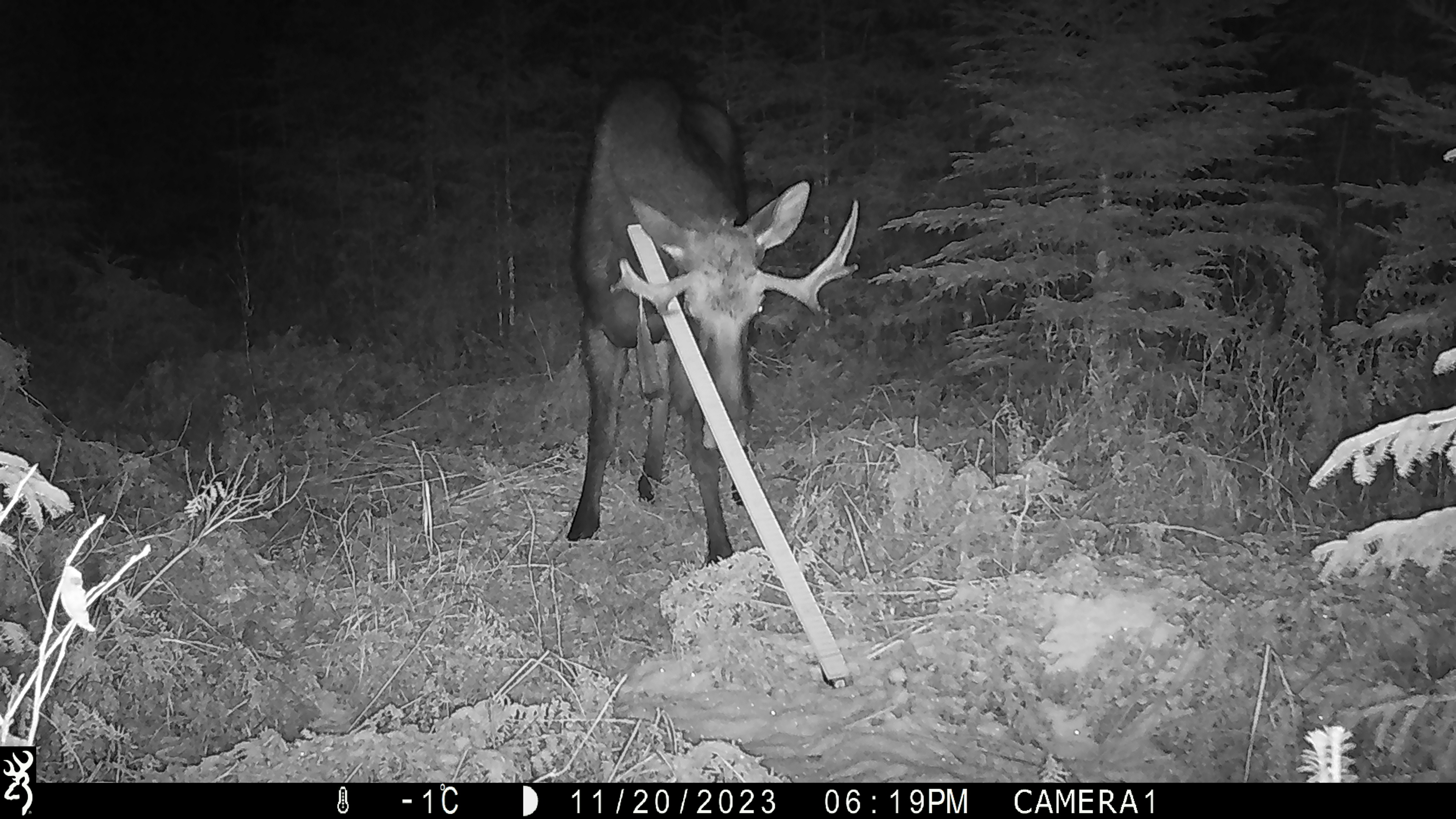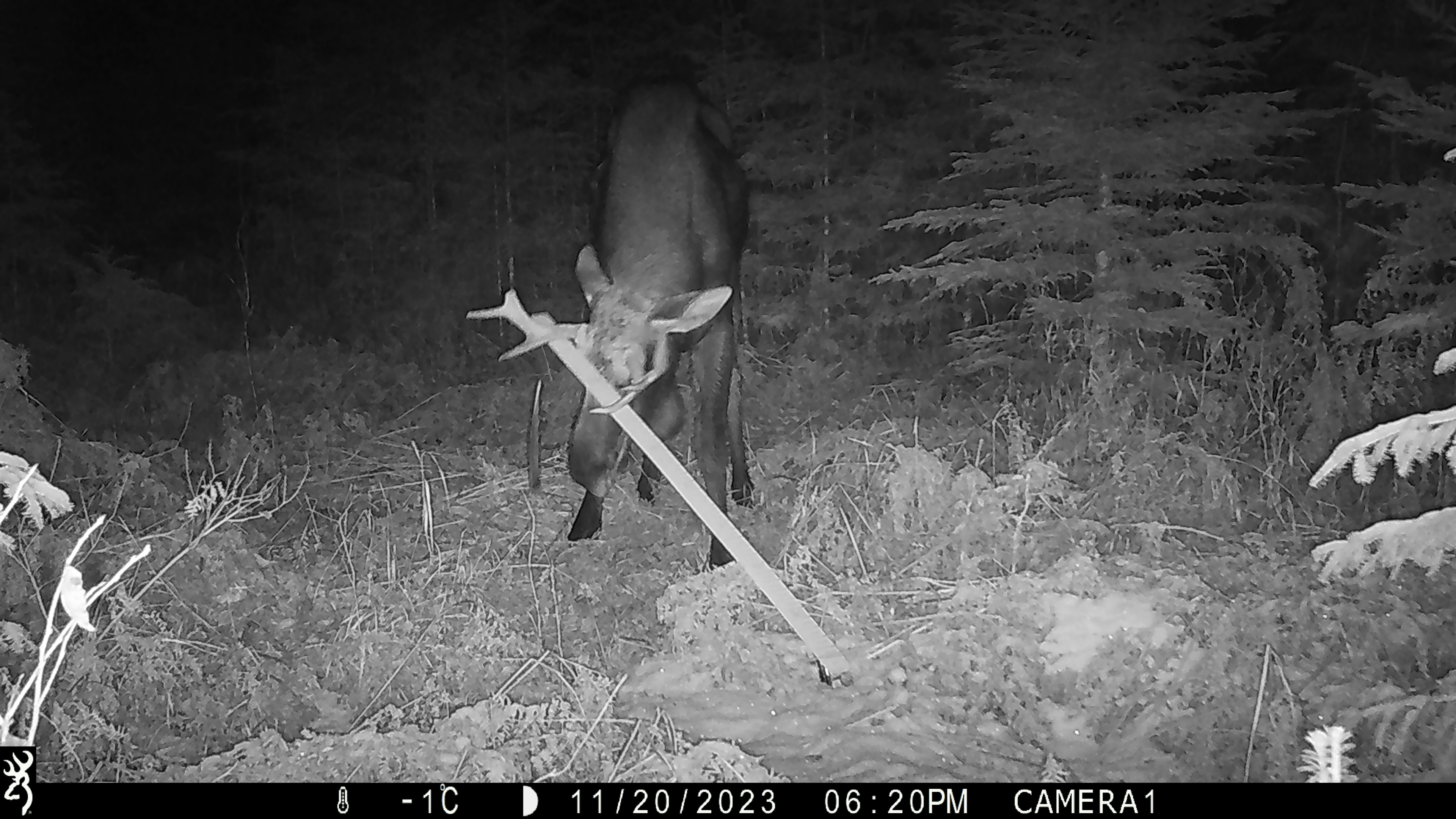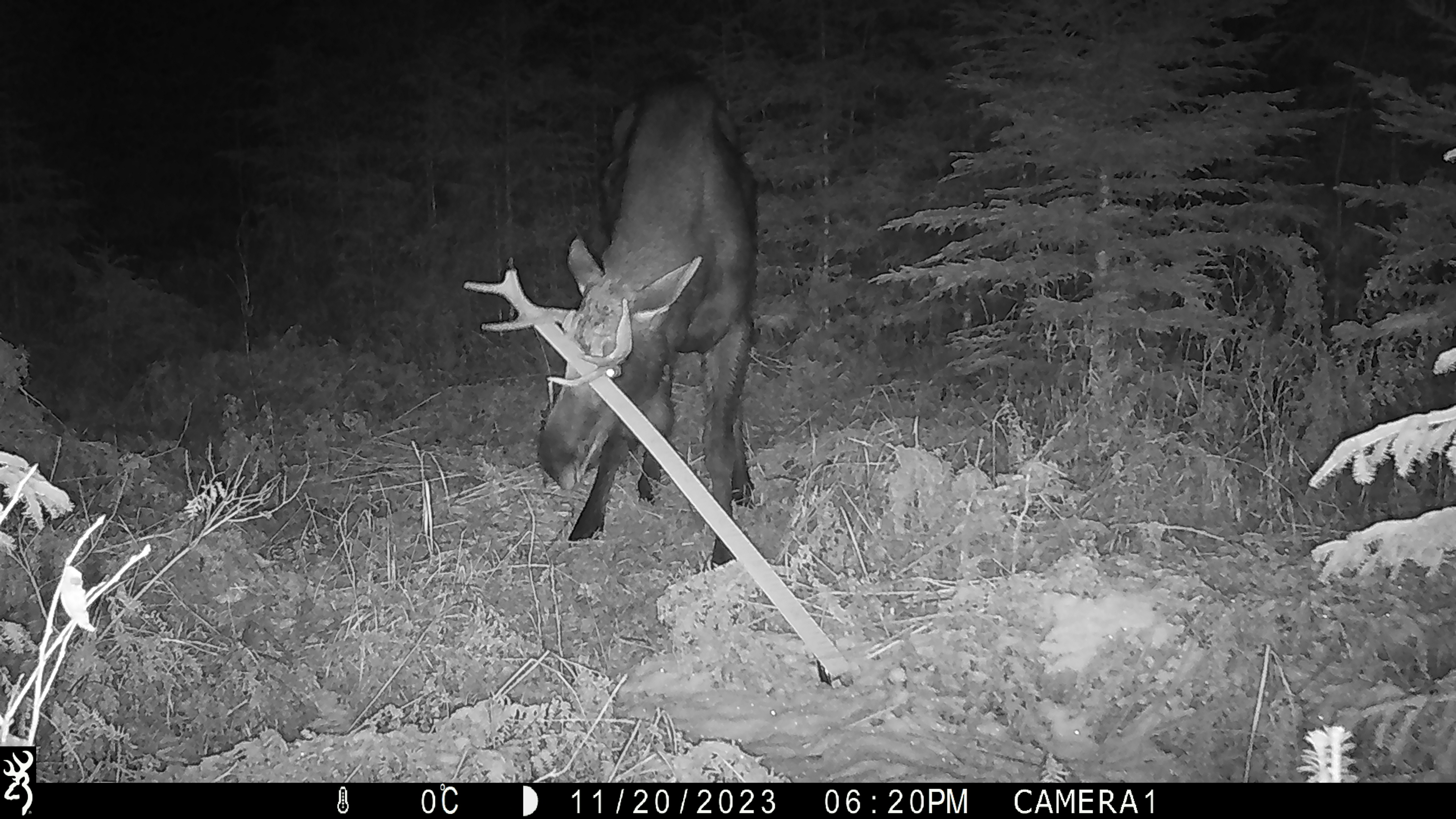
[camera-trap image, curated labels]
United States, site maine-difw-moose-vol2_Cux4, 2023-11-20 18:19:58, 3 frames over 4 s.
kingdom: Animalia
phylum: Chordata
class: Mammalia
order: Artiodactyla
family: Cervidae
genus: Alces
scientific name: Alces alces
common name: moose